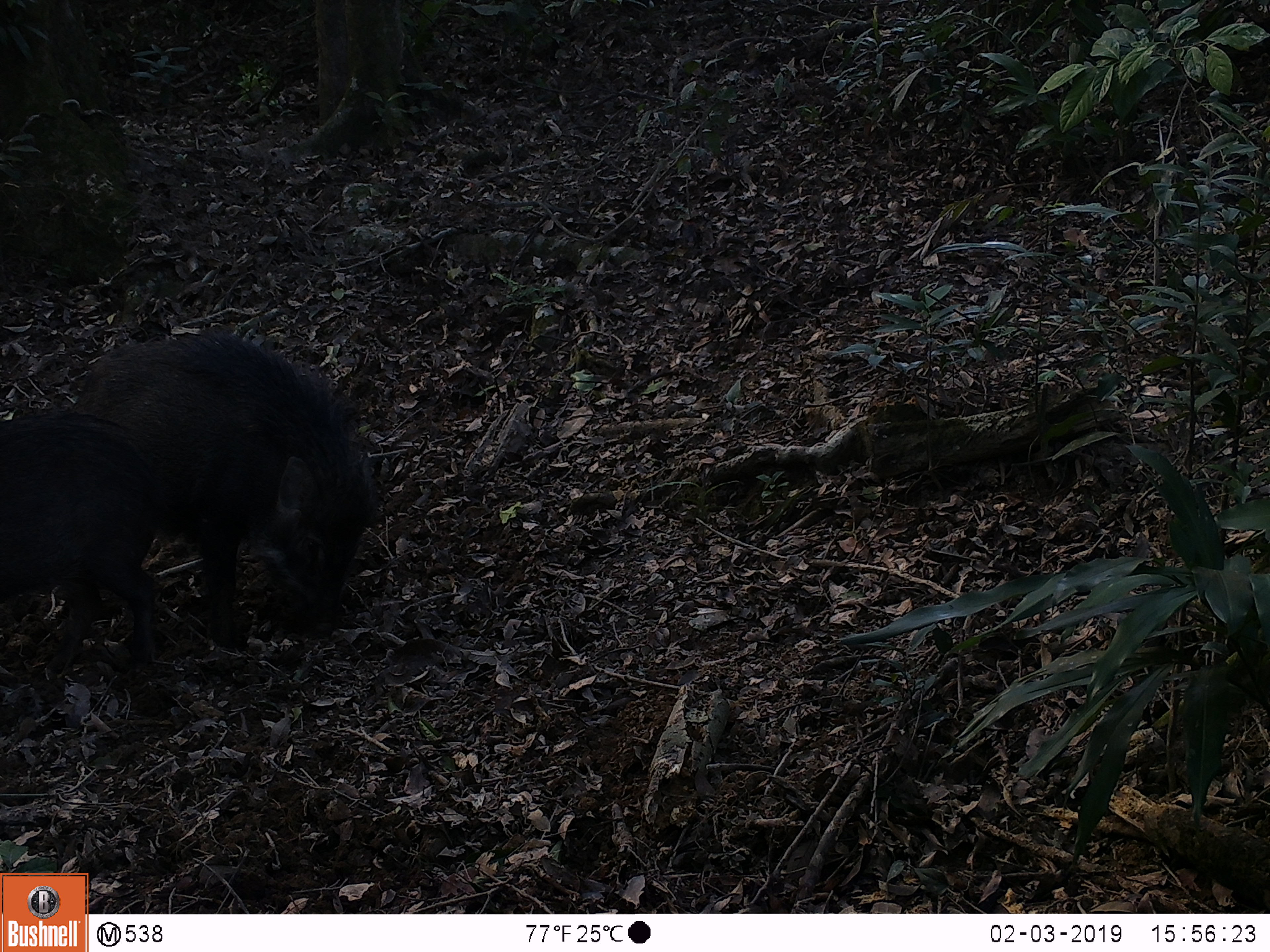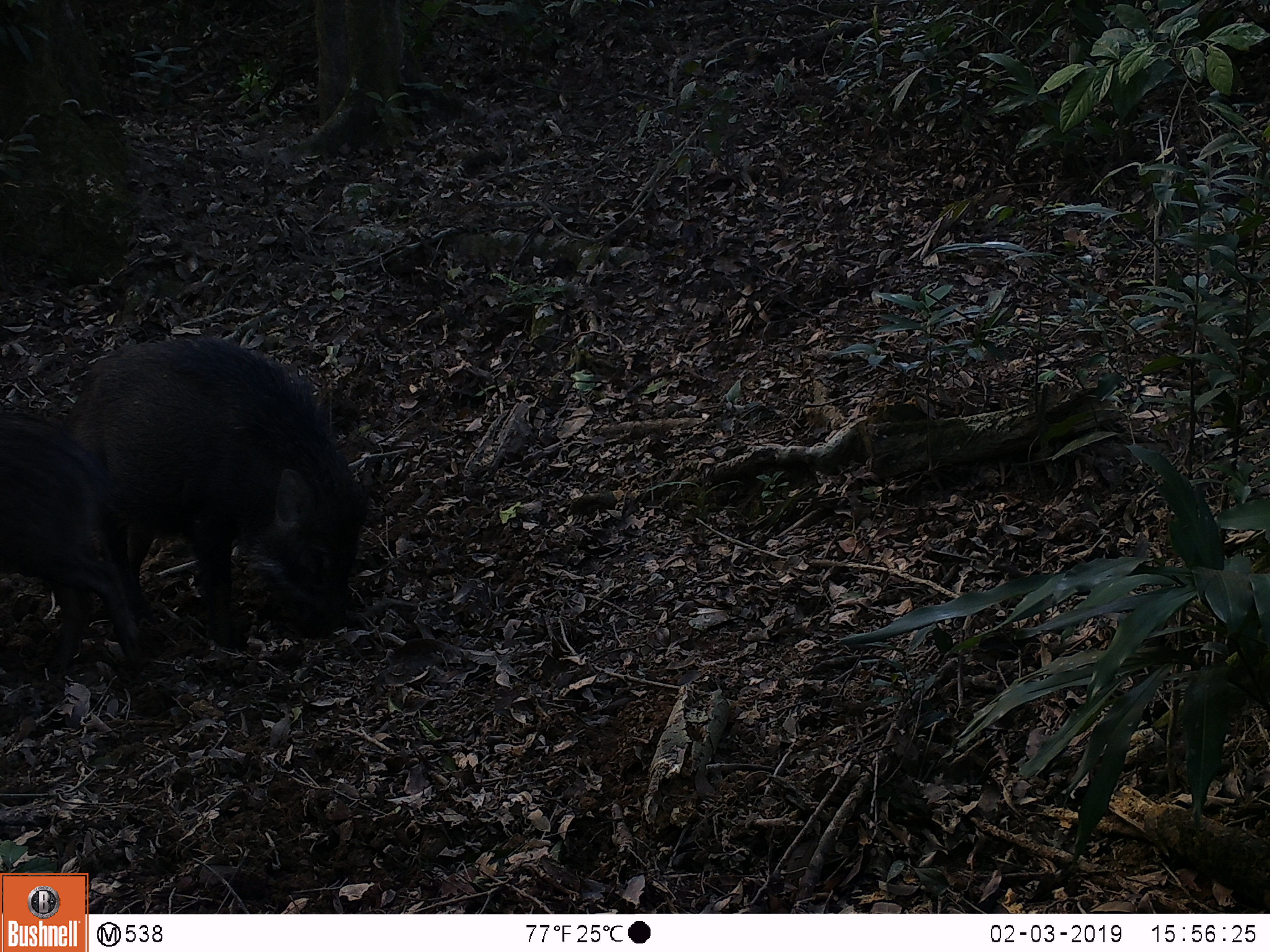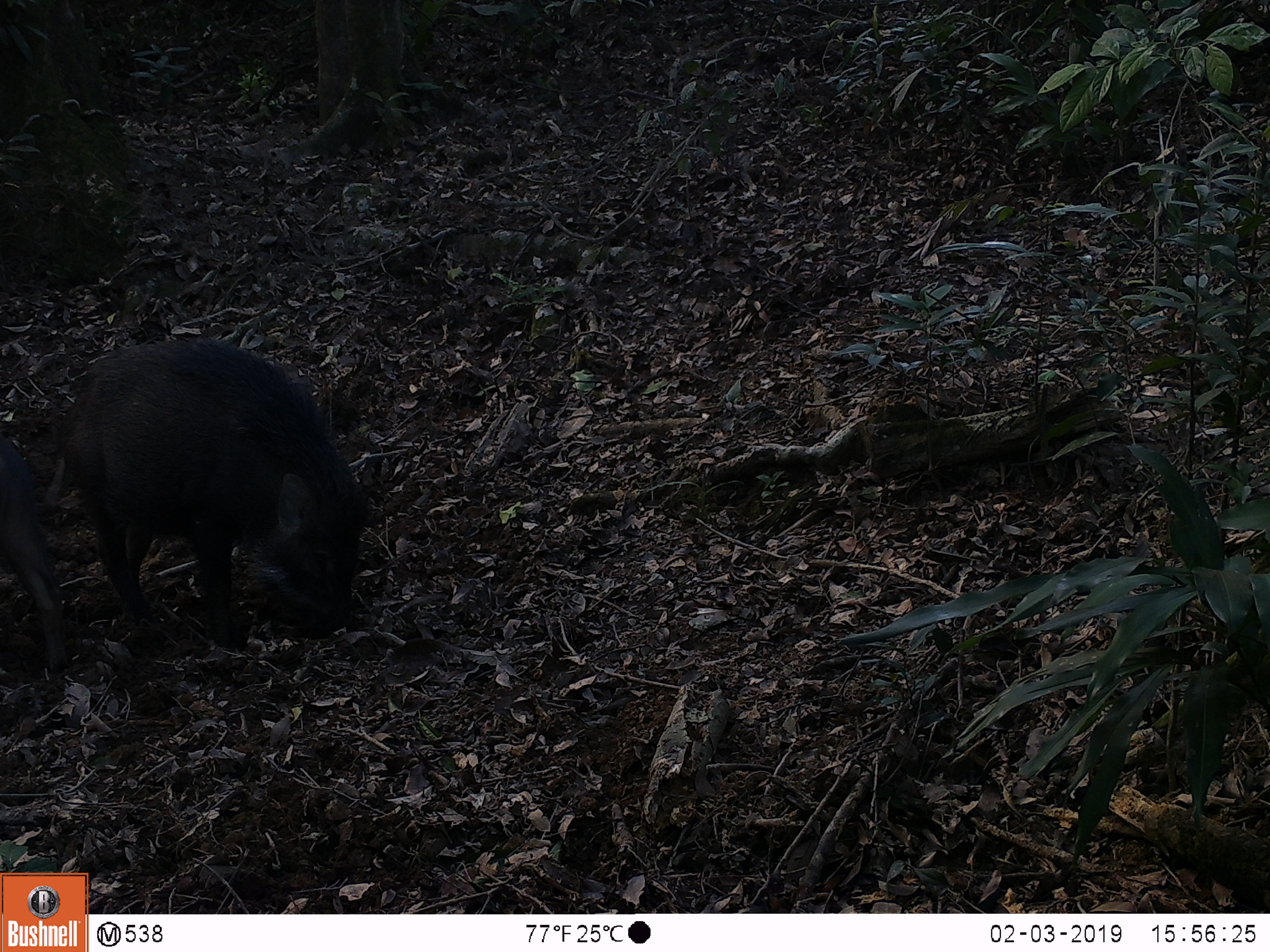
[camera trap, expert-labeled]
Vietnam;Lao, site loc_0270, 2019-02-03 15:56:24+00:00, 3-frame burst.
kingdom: Animalia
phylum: Chordata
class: Mammalia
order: Artiodactyla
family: Suidae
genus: Sus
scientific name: Sus scrofa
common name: eurasian wild pig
Eurasian wild pig (Sus scrofa). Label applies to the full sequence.